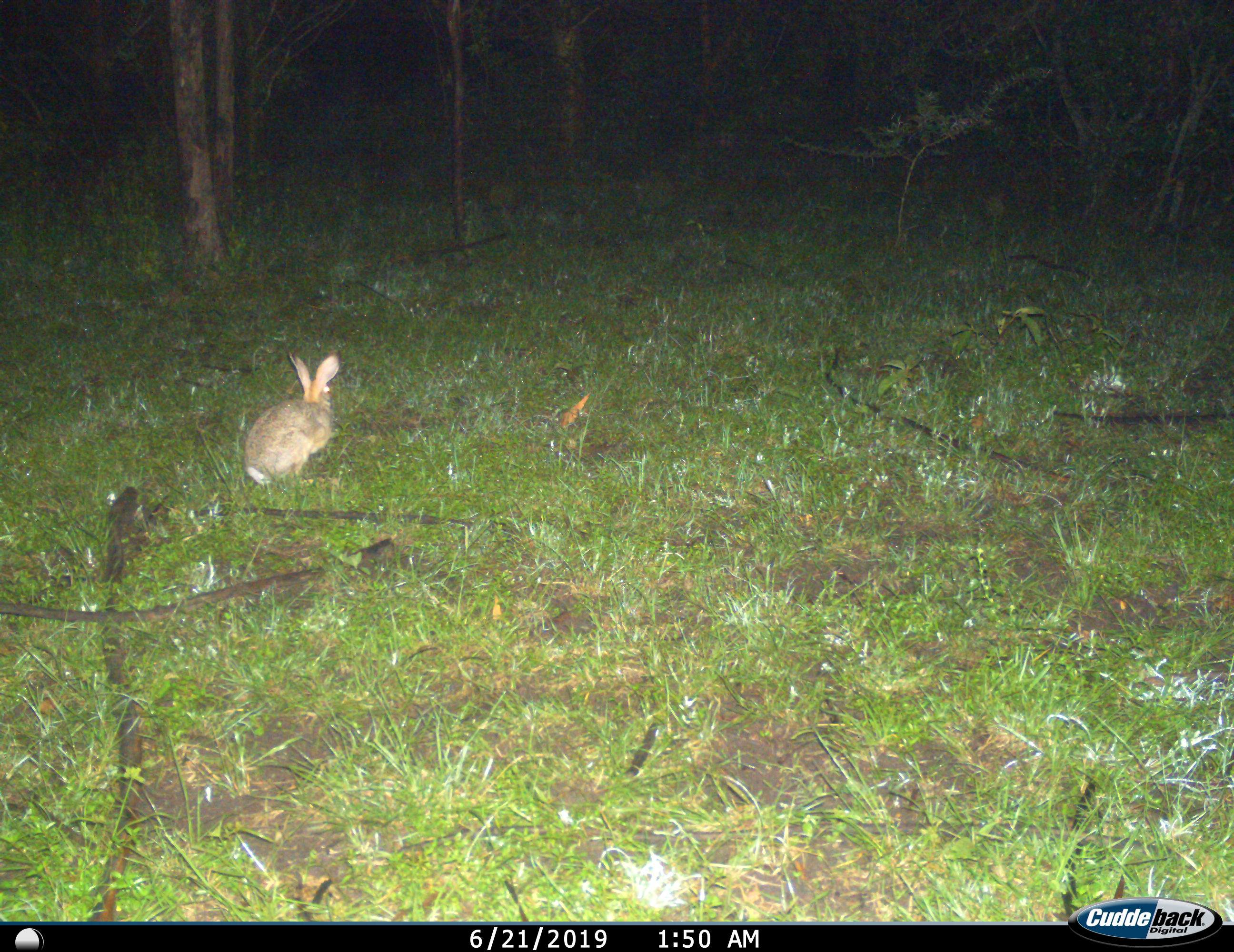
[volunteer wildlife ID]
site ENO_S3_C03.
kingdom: Animalia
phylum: Chordata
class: Mammalia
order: Lagomorpha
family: Leporidae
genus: Lepus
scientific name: Lepus saxatilis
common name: scrub hare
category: haresavannah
Haresavannah (scrub hare) (Lepus saxatilis), count 1. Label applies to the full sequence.